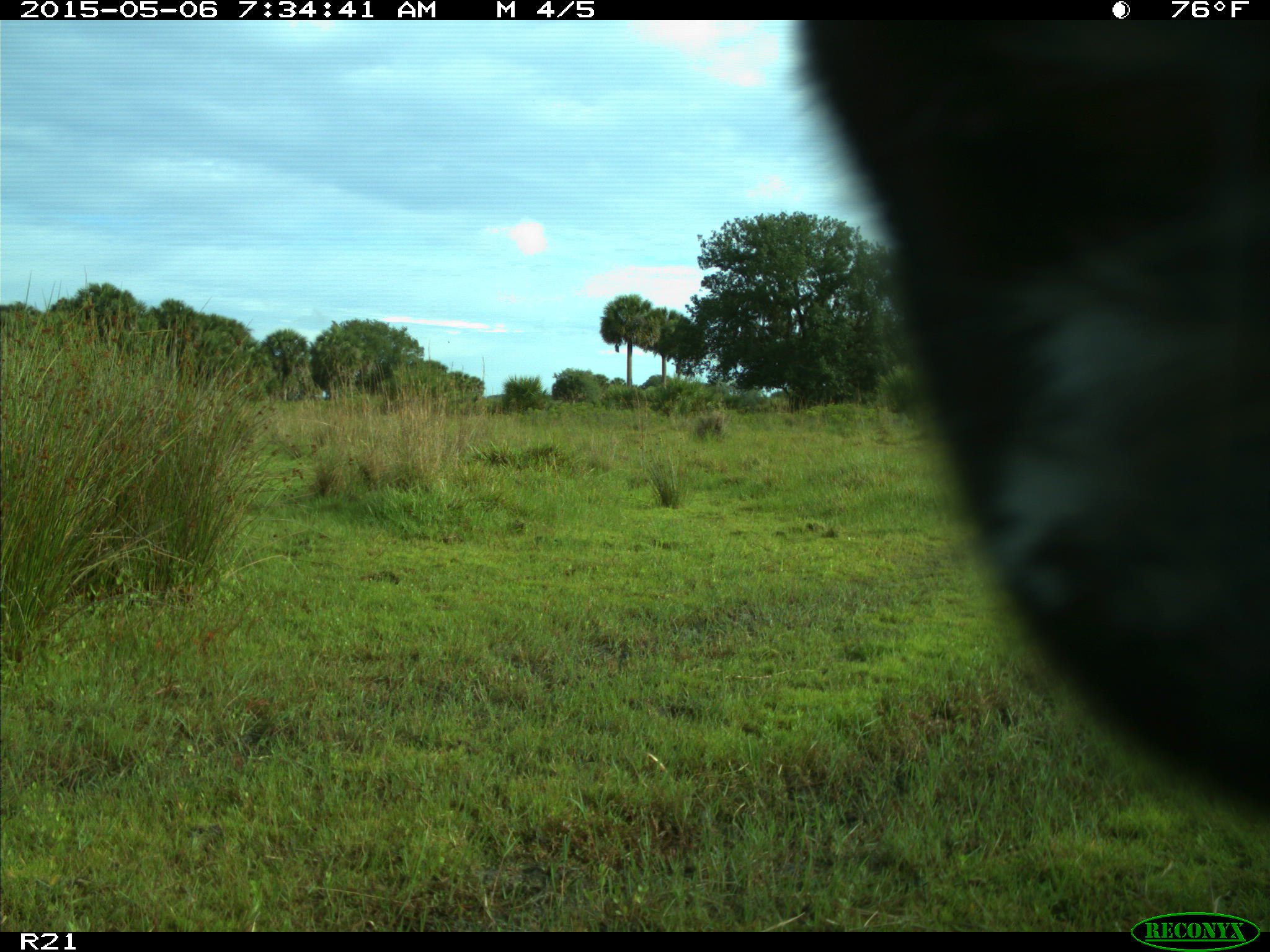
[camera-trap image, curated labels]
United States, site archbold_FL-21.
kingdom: Animalia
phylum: Chordata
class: Mammalia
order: Artiodactyla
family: Bovidae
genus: Bos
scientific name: Bos taurus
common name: domestic cow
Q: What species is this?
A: Bos taurus (domestic cow).